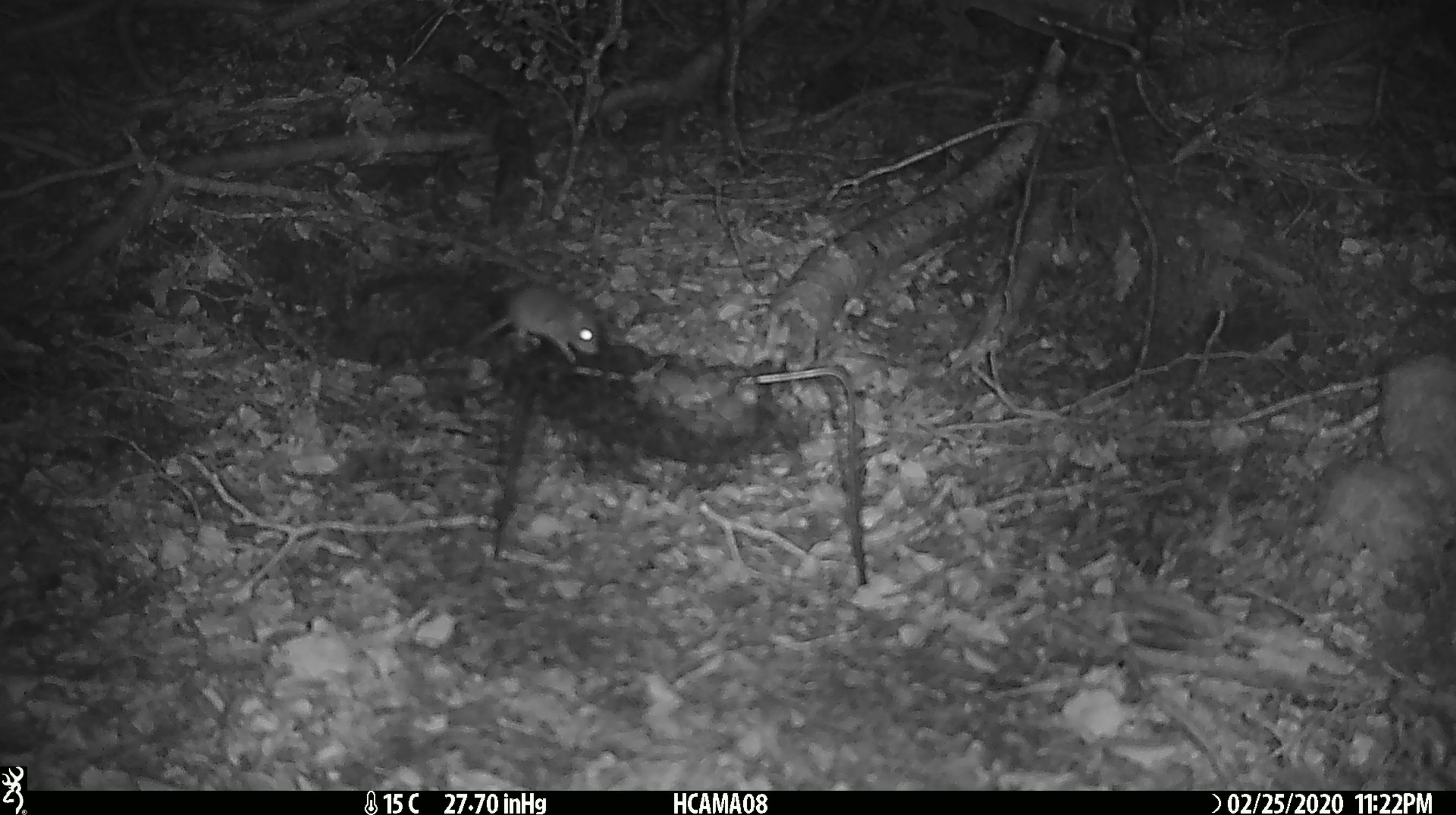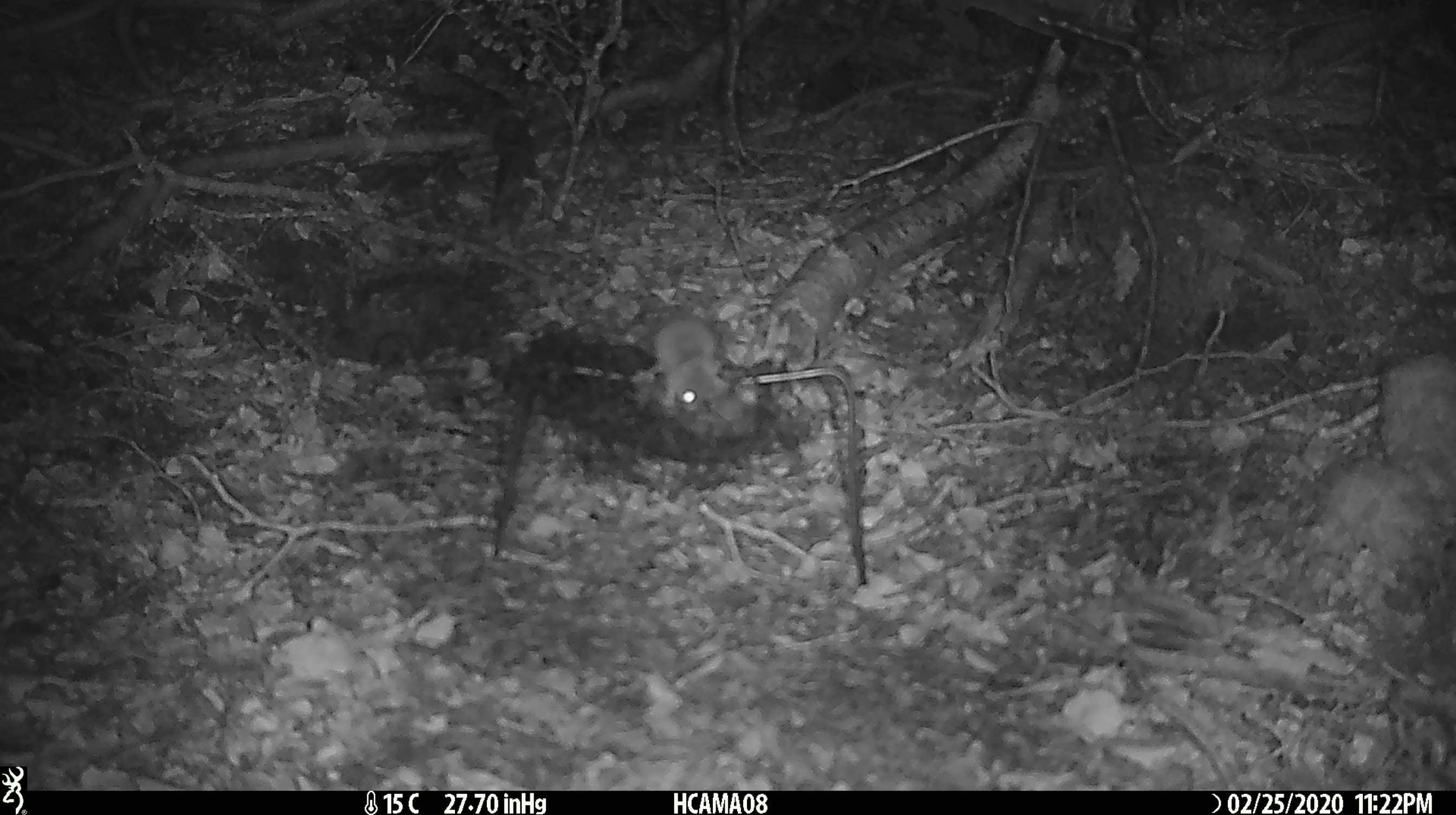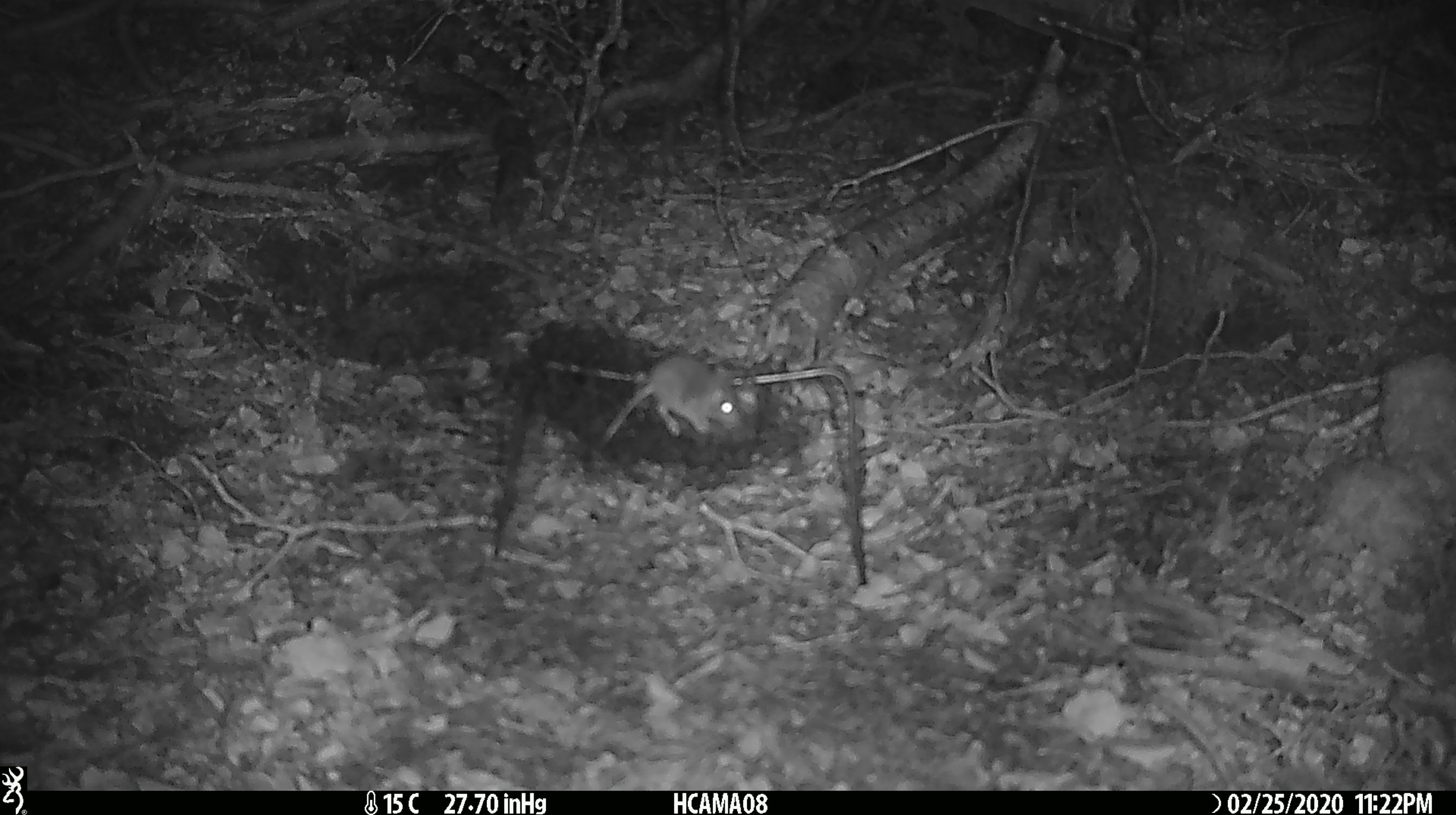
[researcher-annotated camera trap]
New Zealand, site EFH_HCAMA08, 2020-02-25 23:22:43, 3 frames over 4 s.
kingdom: Animalia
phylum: Chordata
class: Mammalia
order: Rodentia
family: Muridae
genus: Mus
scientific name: Mus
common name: mouse